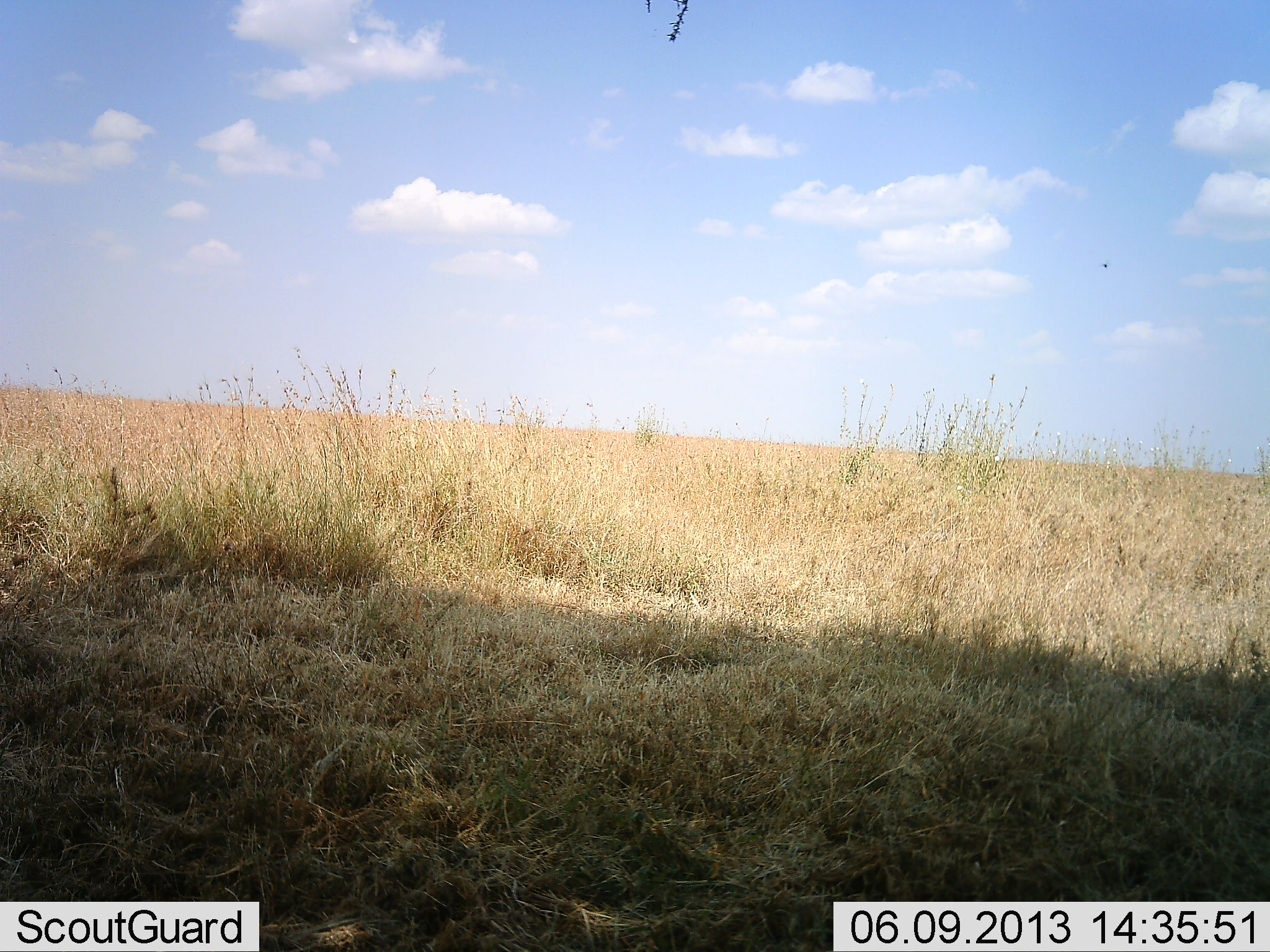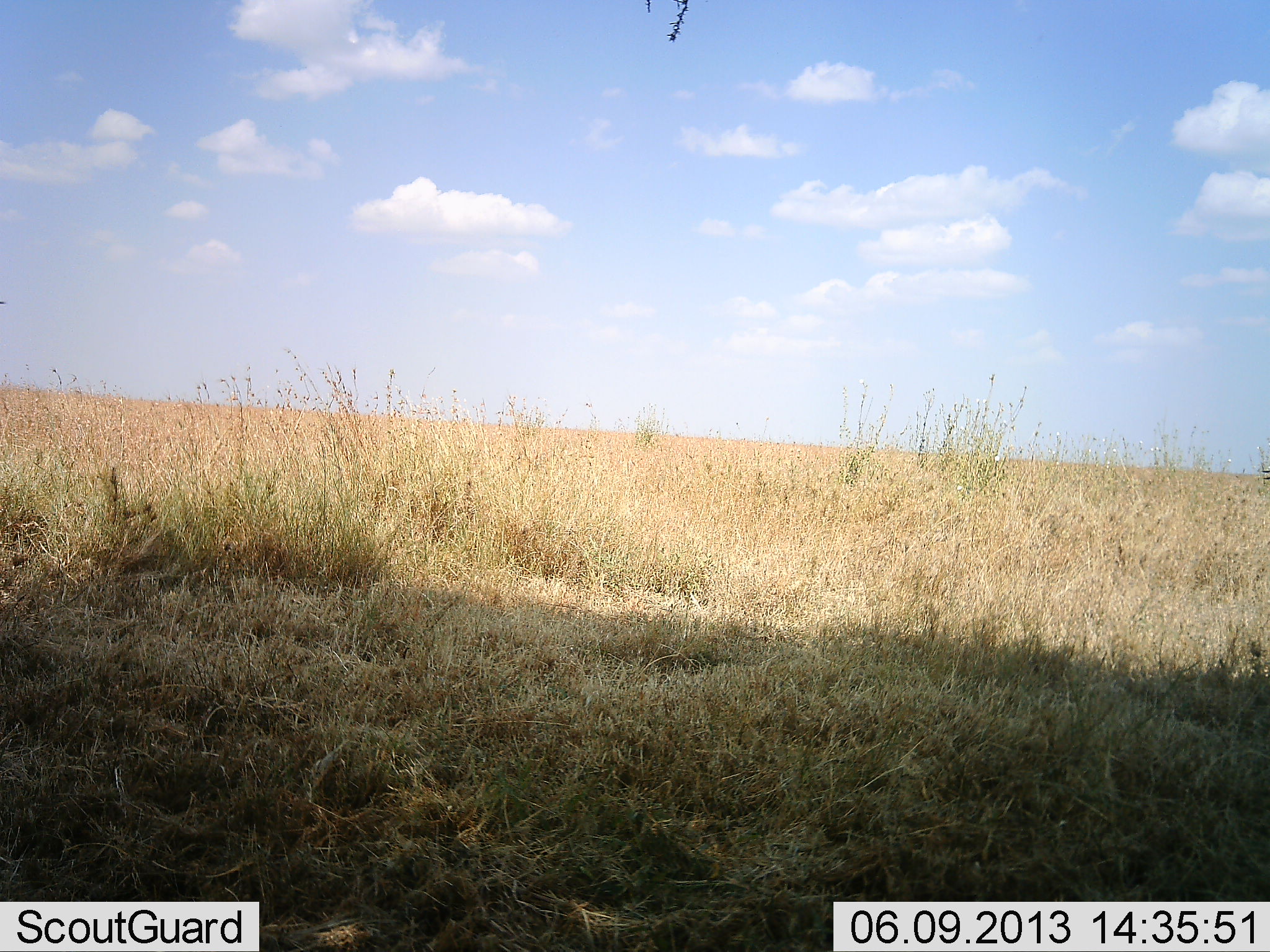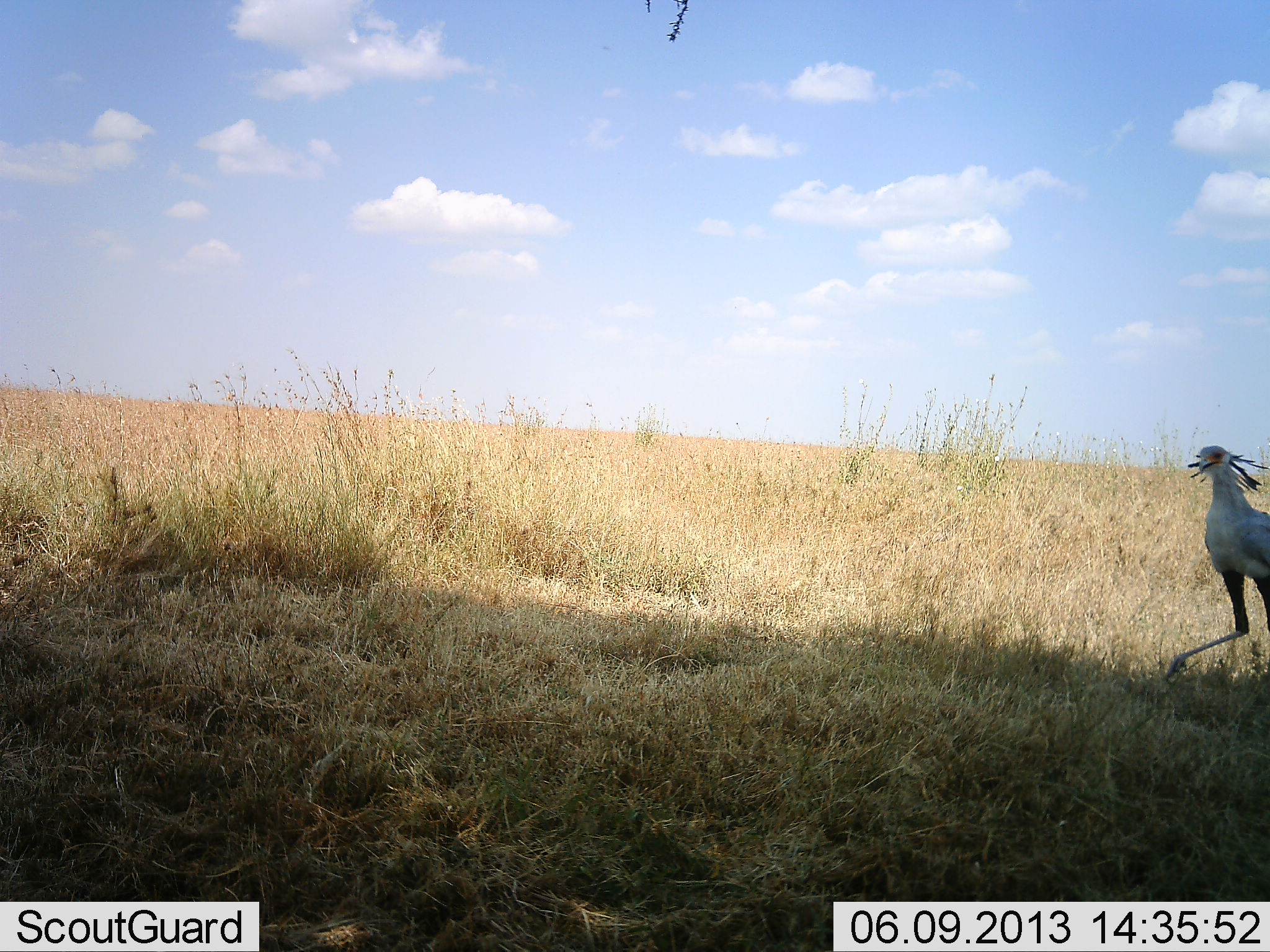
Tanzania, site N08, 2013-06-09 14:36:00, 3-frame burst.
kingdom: Animalia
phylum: Chordata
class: Aves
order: Accipitriformes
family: Sagittariidae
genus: Sagittarius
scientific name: Sagittarius serpentarius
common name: secretary bird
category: secretarybird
Secretarybird (secretary bird) (Sagittarius serpentarius), count 1. Behavior (volunteer vote fractions): standing 0%, resting 0%, moving 100%, interacting 0%. Young present (vote fraction): 0%. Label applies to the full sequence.